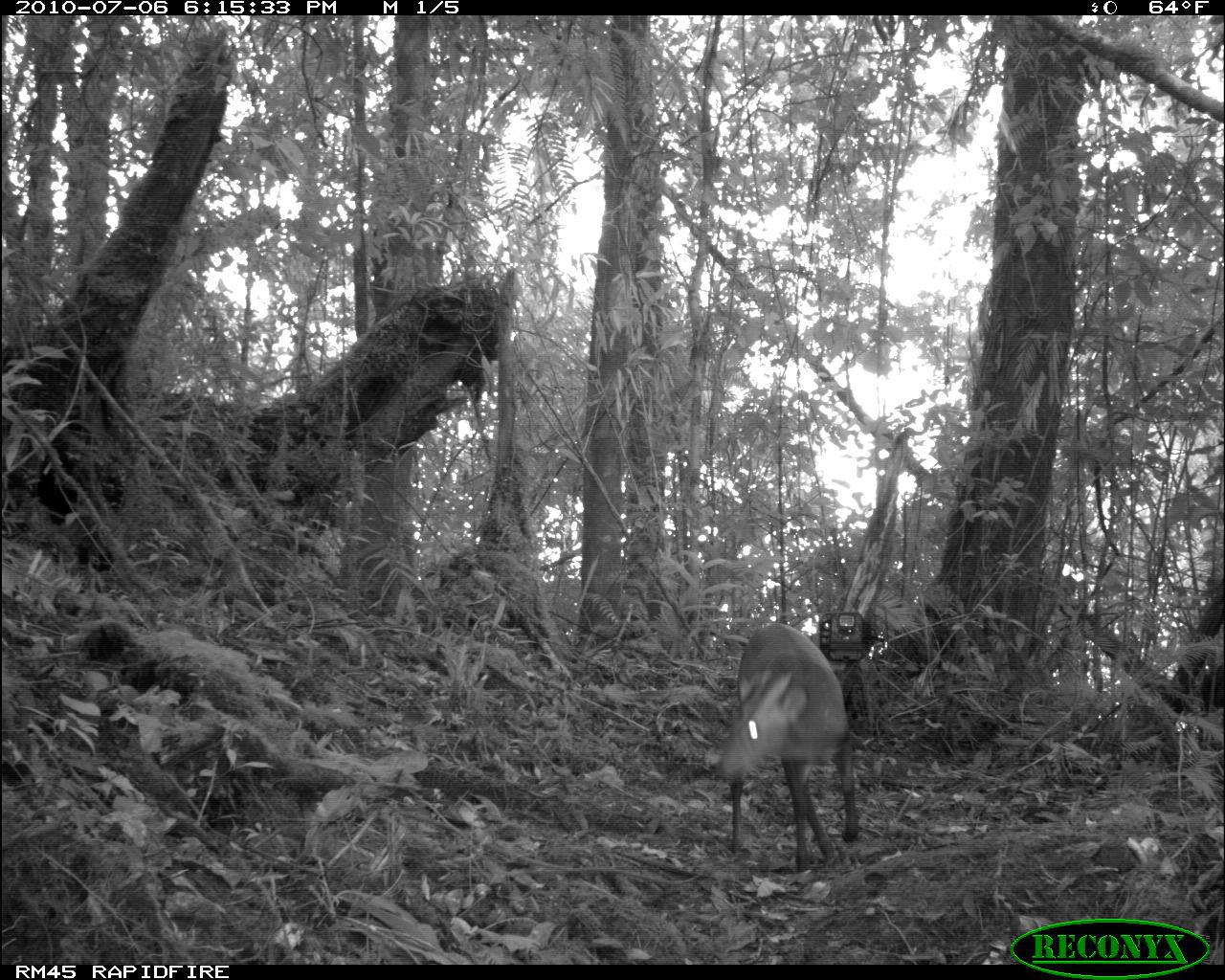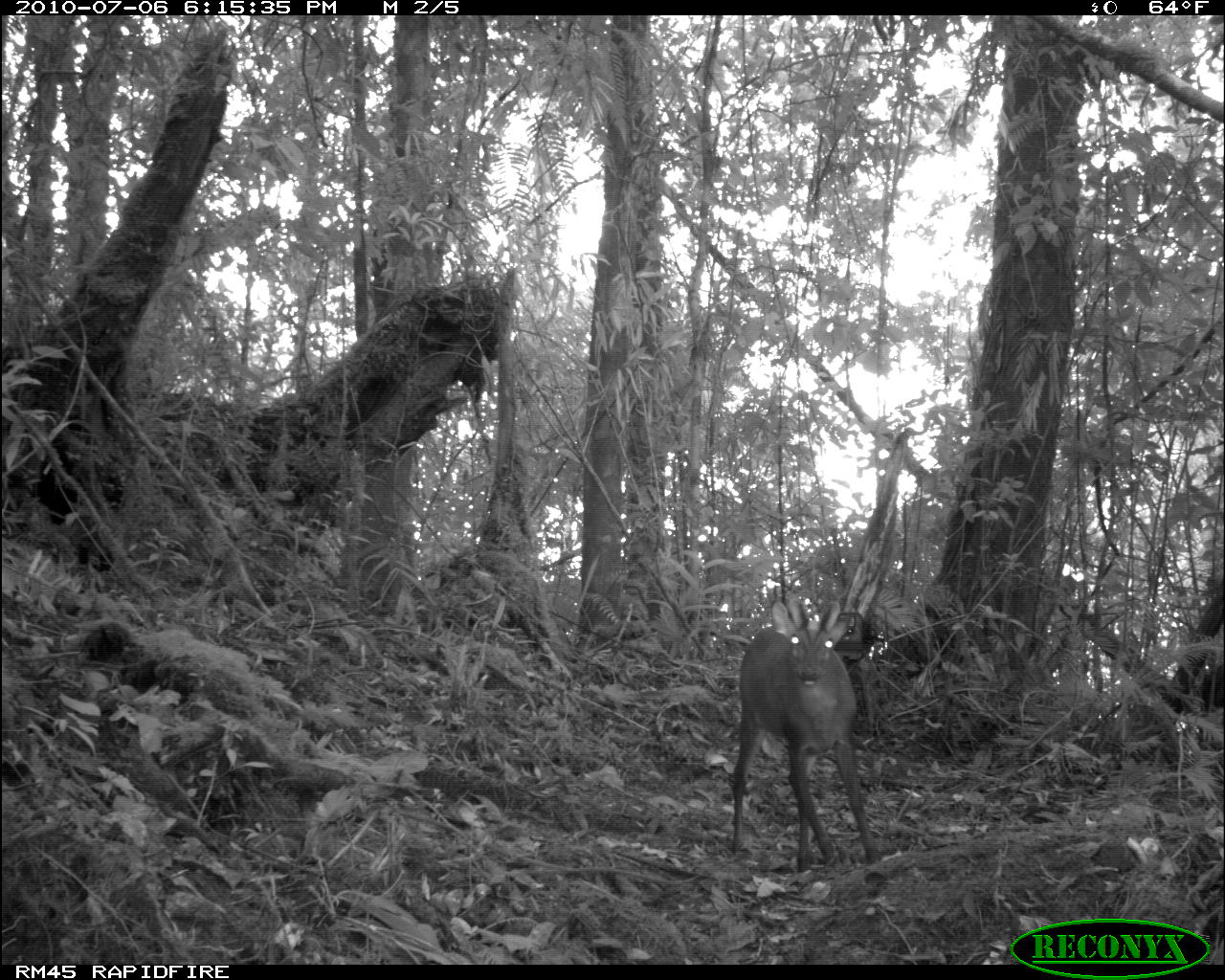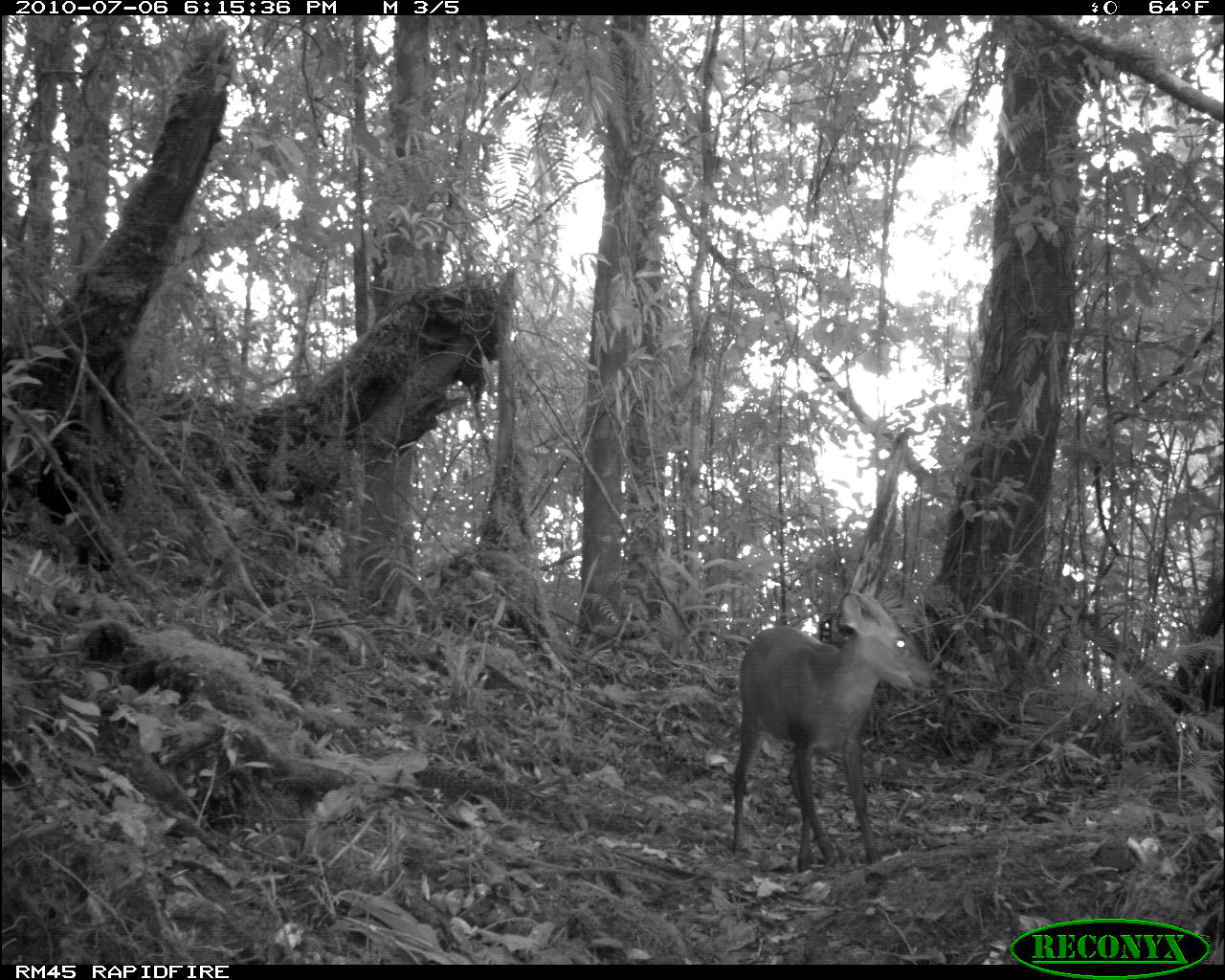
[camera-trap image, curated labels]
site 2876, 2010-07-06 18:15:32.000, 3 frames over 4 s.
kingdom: Animalia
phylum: Chordata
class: Mammalia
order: Artiodactyla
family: Cervidae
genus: Muntiacus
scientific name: Muntiacus muntjak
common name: southern red muntjac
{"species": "Muntiacus muntjak (southern red muntjac)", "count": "1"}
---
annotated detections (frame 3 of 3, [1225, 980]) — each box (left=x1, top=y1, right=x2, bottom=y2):
muntiacus muntjak: (left=730, top=588, right=938, bottom=876)